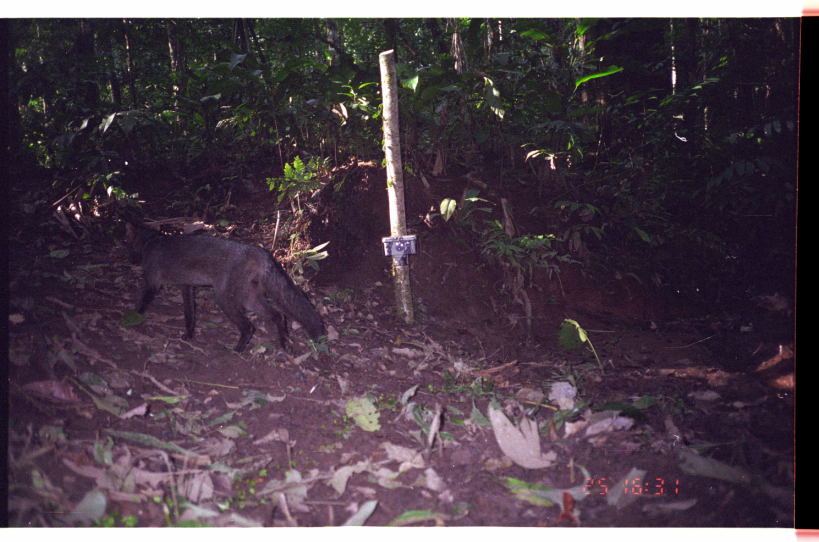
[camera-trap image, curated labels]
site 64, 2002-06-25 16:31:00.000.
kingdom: Animalia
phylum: Chordata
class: Mammalia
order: Carnivora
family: Canidae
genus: Atelocynus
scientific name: Atelocynus microtis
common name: short-eared dog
Atelocynus microtis (short-eared dog).